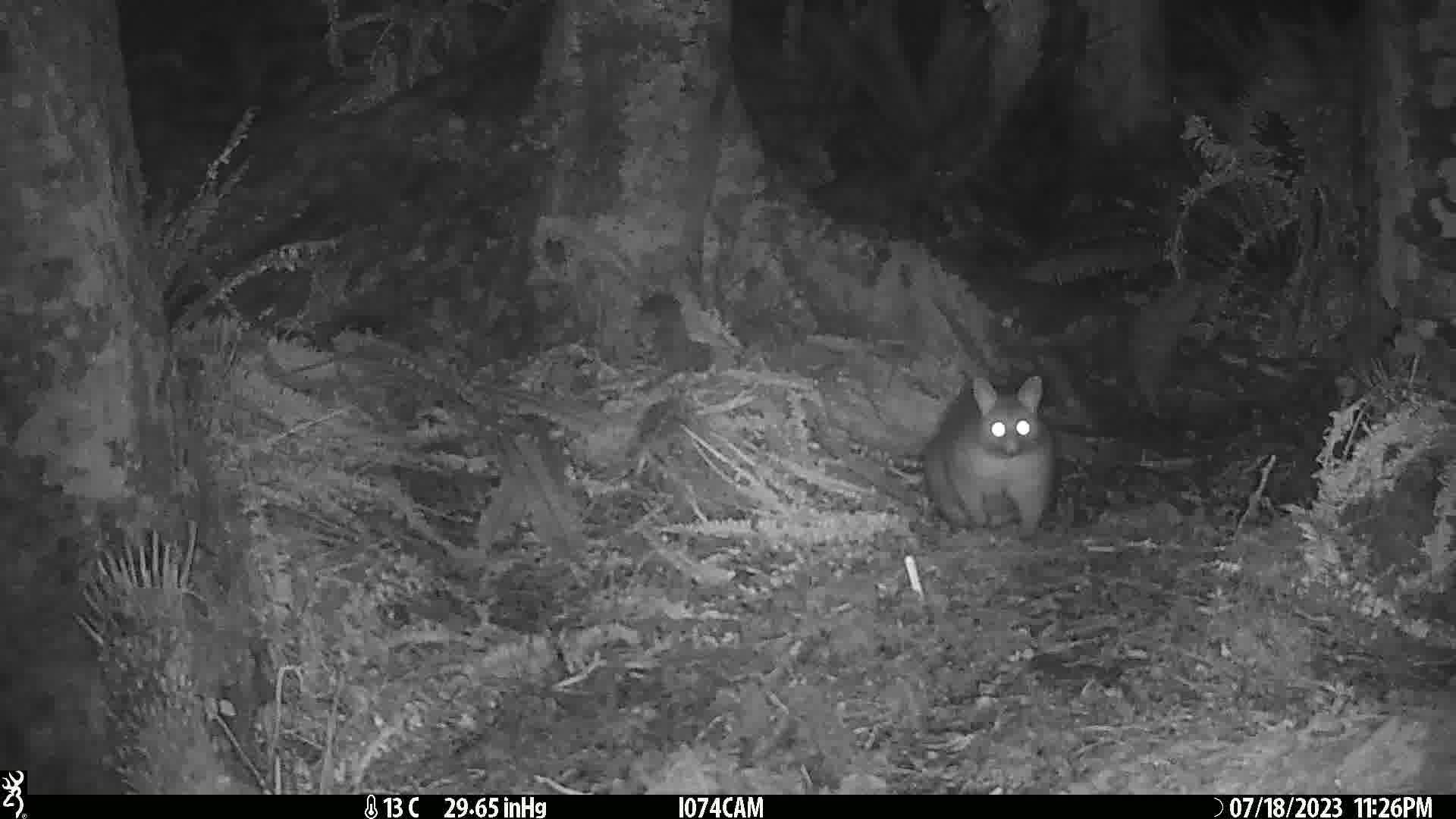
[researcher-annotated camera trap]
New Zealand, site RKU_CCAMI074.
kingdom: Animalia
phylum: Chordata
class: Mammalia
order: Diprotodontia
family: Phalangeridae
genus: Trichosurus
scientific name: Trichosurus vulpecula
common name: common brushtail possum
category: possum